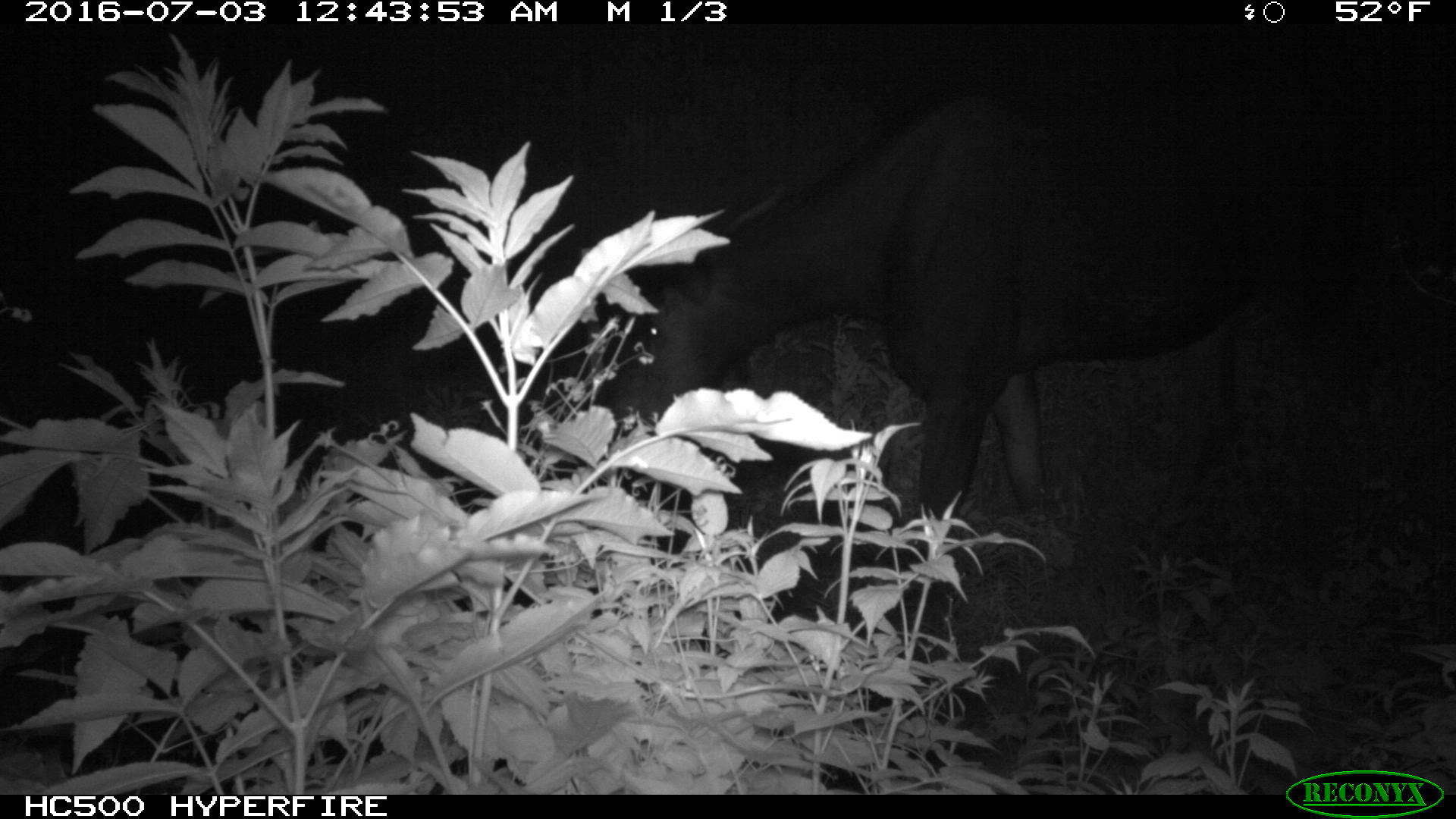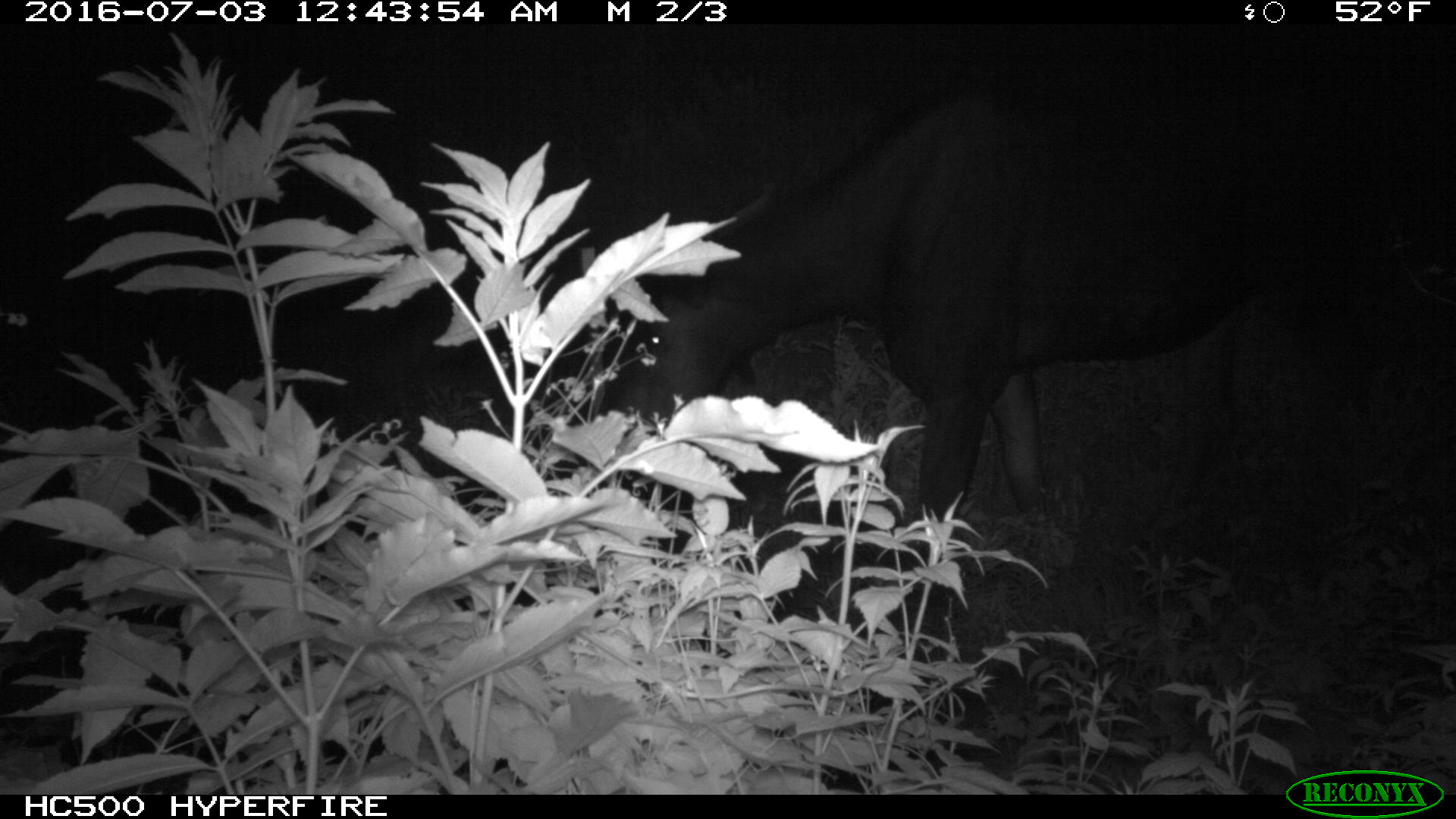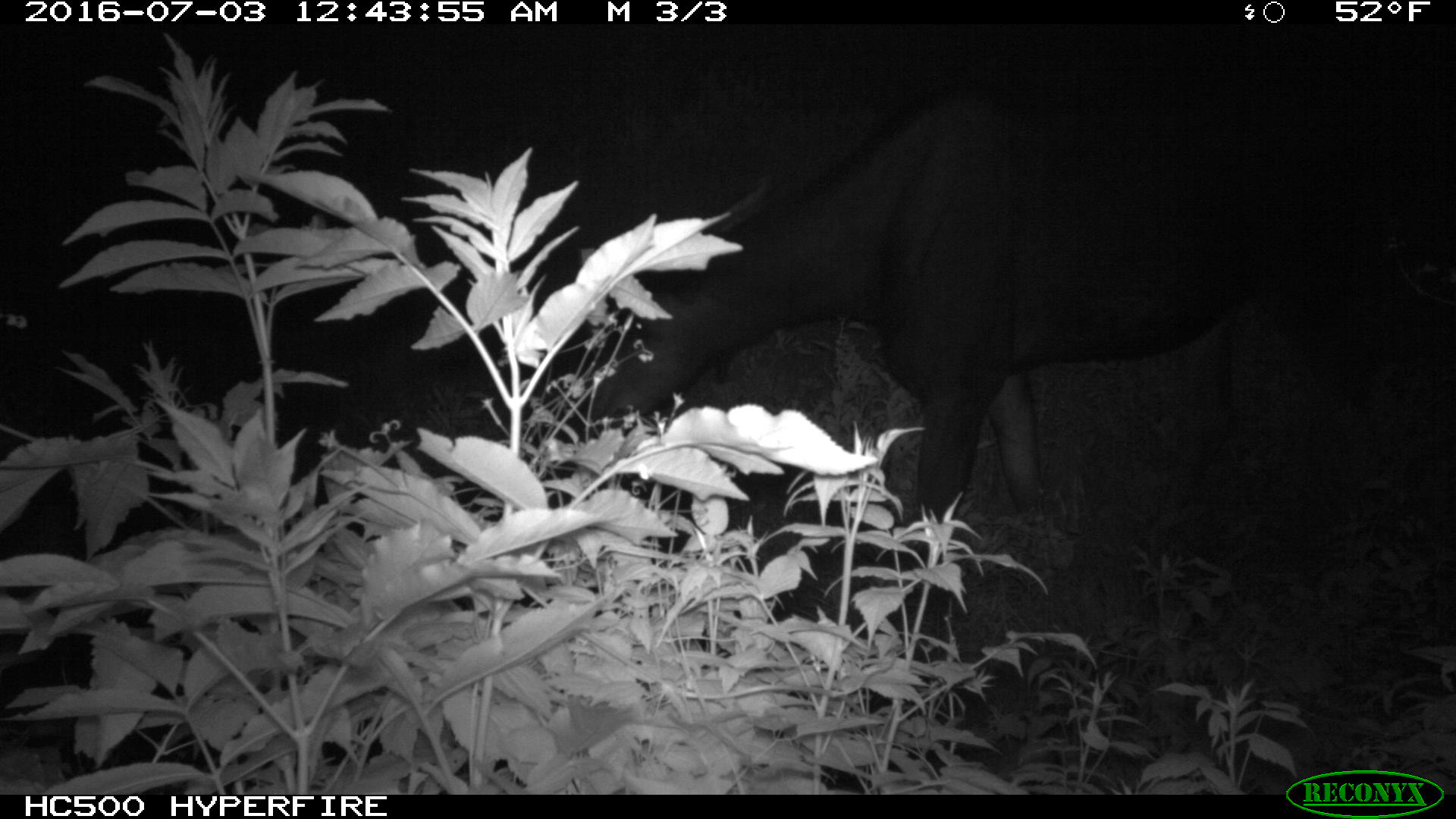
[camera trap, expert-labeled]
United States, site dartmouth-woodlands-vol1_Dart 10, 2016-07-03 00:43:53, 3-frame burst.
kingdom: Animalia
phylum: Chordata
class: Mammalia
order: Artiodactyla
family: Cervidae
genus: Alces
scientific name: Alces alces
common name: moose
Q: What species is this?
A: Moose (Alces alces).